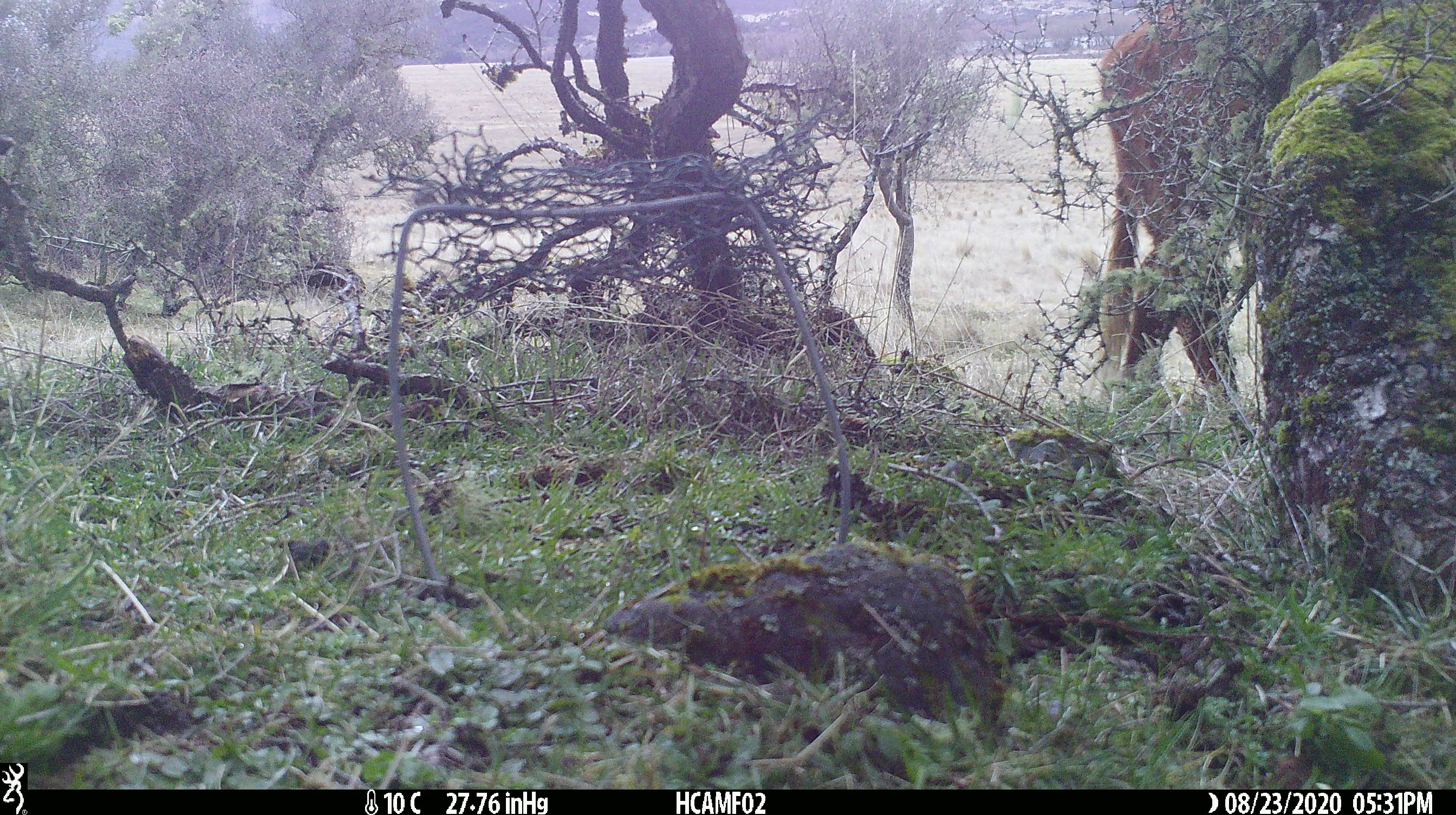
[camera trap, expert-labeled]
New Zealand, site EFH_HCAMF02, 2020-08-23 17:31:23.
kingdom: Animalia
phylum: Chordata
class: Mammalia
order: Artiodactyla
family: Bovidae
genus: Bos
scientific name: Bos taurus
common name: domestic cow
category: cow